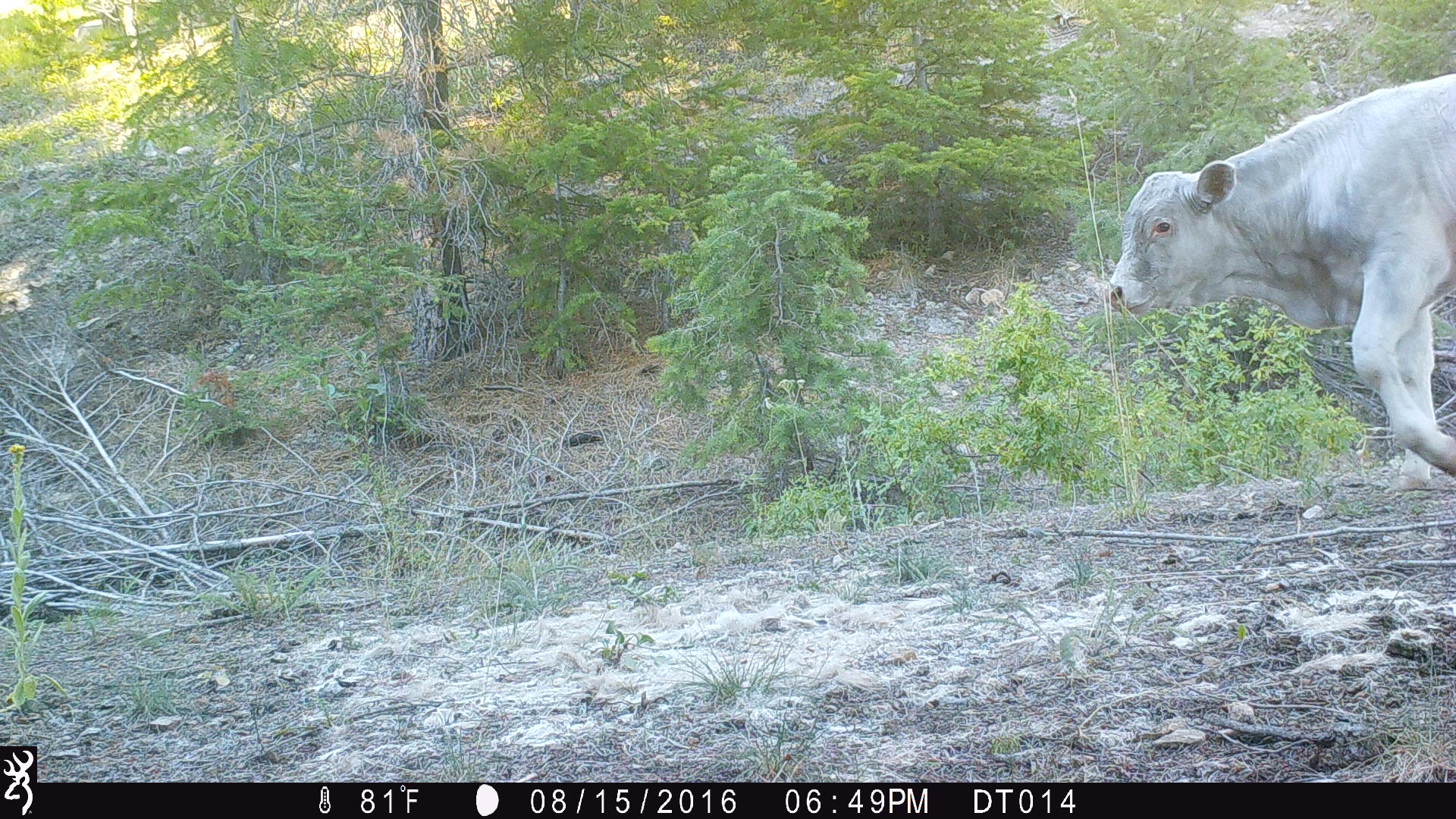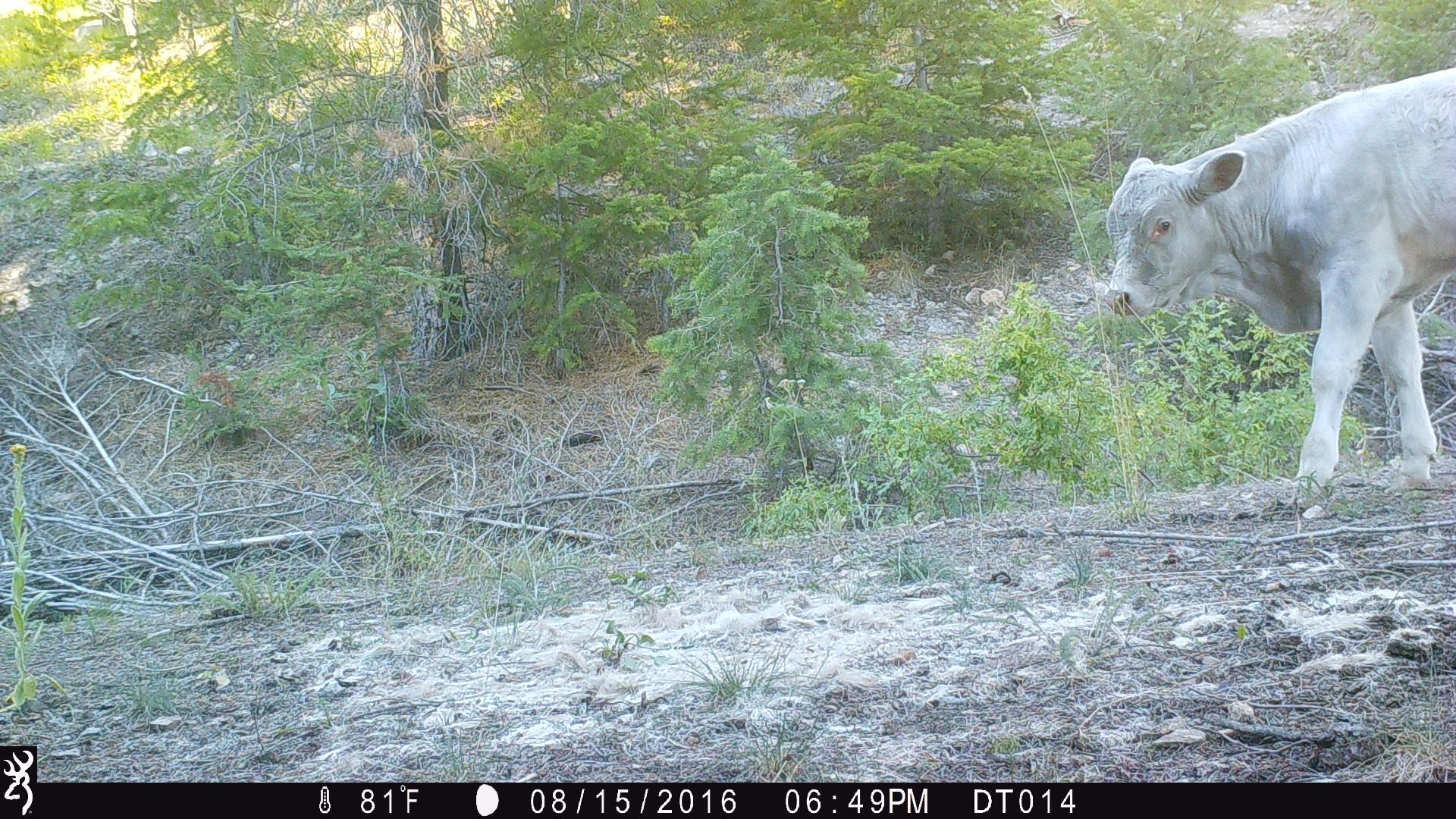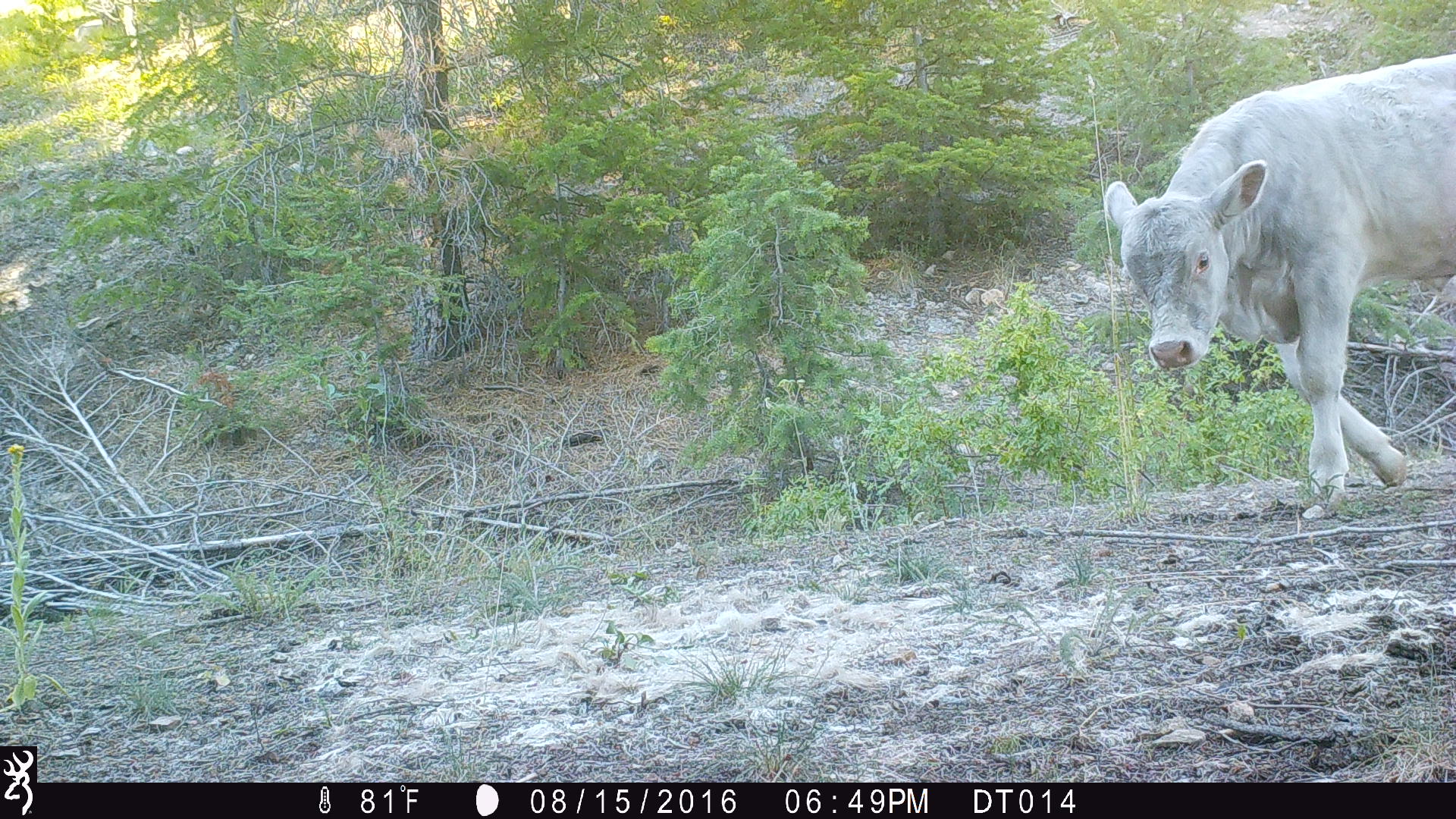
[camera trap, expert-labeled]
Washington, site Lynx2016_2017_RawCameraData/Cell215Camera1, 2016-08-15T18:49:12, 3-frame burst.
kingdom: Animalia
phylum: Chordata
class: Mammalia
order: Artiodactyla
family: Bovidae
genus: Bos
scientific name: Bos taurus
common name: domestic cattle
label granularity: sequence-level